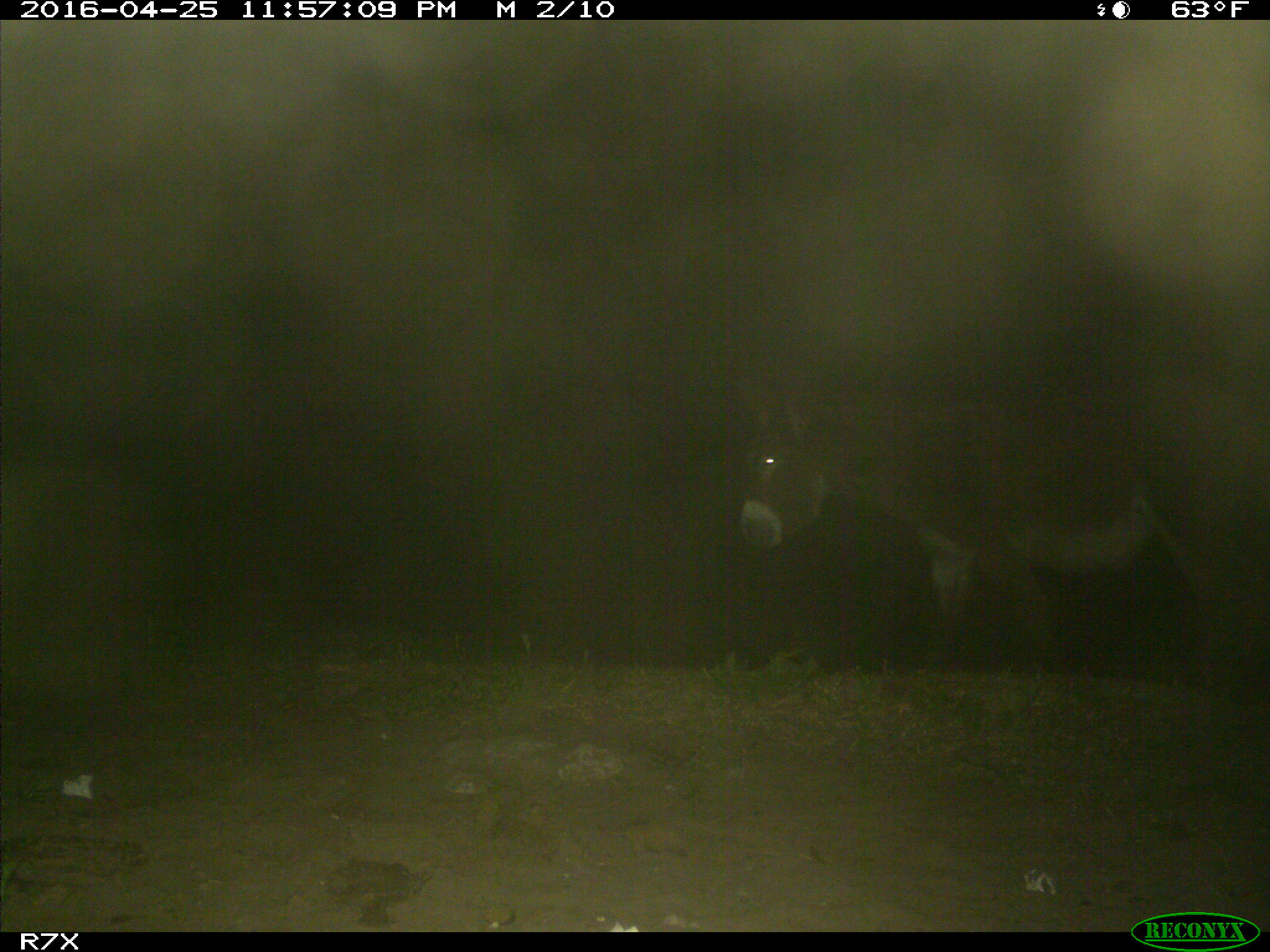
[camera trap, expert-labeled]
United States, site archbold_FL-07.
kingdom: Animalia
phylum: Chordata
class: Mammalia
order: Artiodactyla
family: Bovidae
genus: Bos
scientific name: Bos taurus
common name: domestic cow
Bos taurus (domestic cow).